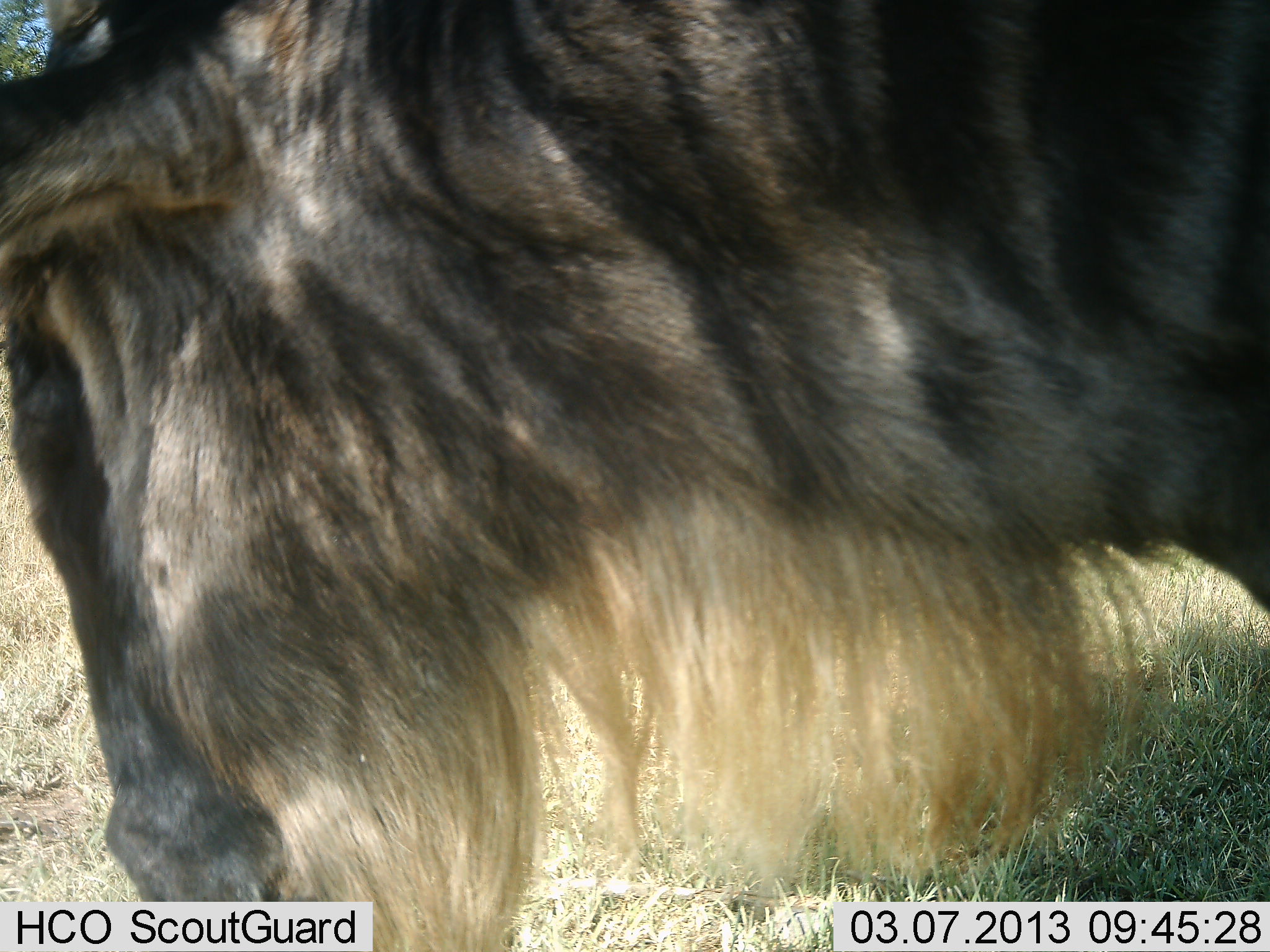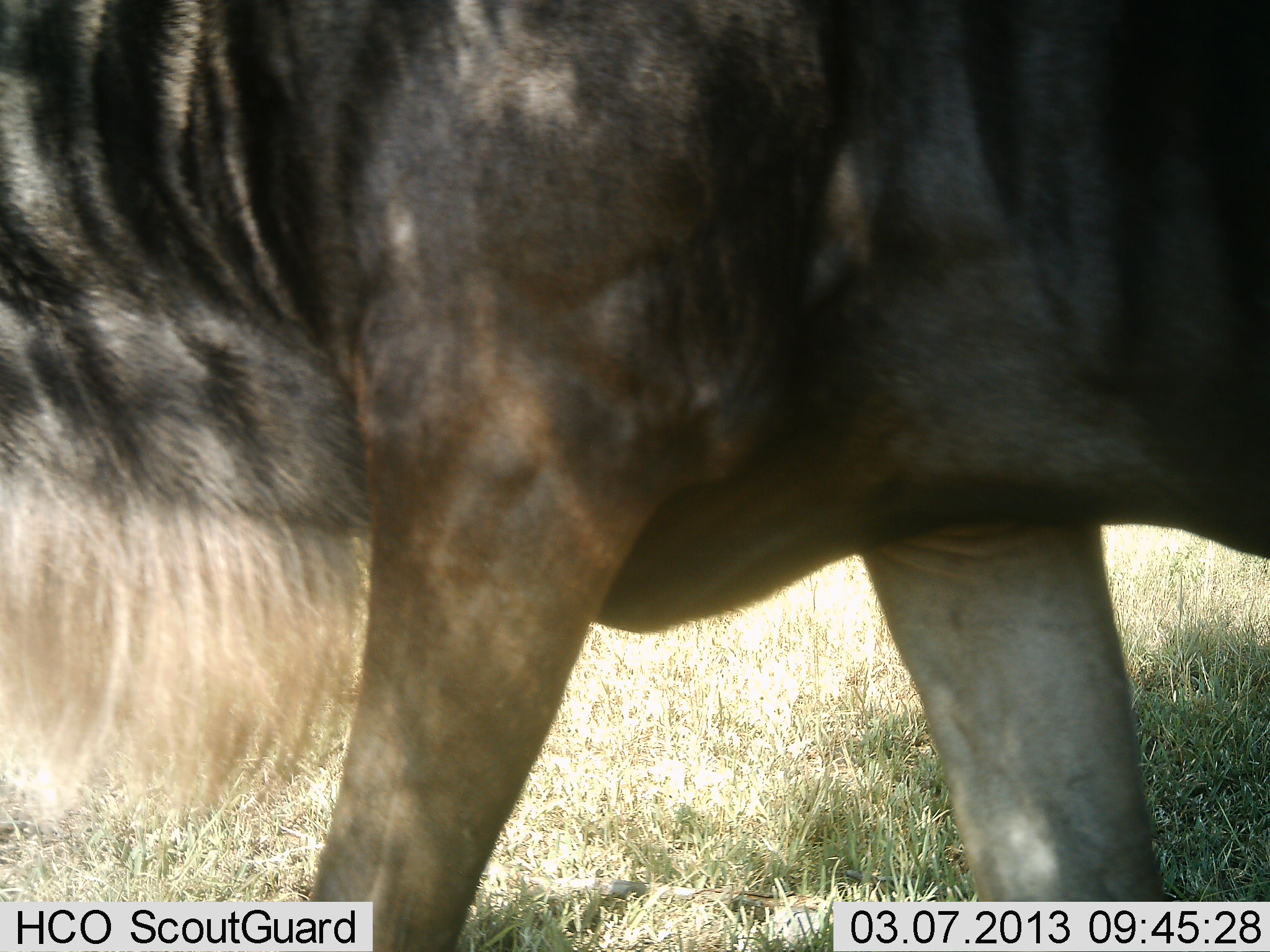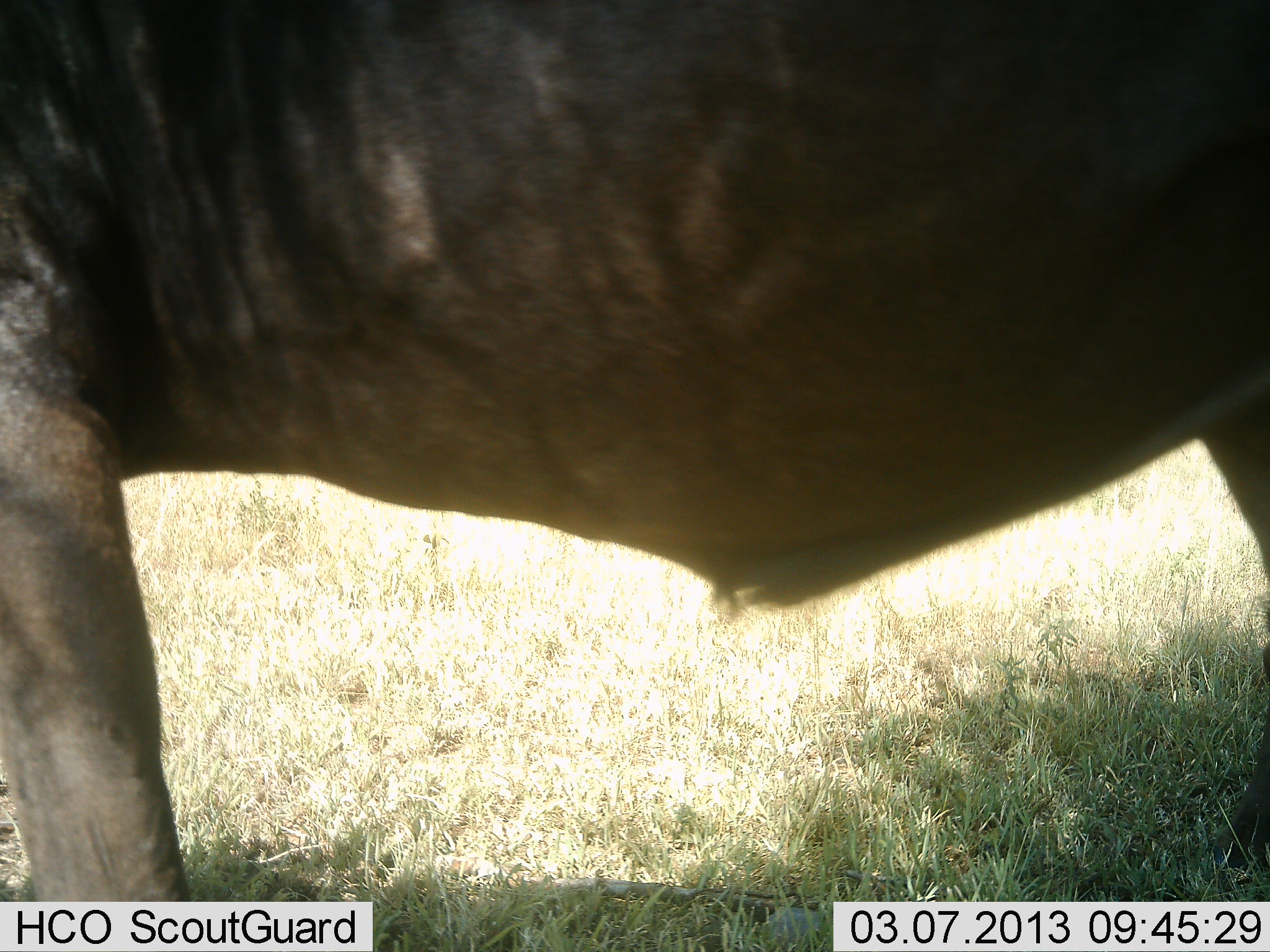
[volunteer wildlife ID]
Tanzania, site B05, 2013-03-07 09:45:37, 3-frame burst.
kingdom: Animalia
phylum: Chordata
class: Mammalia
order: Artiodactyla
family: Bovidae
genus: Connochaetes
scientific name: Connochaetes taurinus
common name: blue wildebeest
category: wildebeest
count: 1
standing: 12%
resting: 0%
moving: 88%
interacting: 4%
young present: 0%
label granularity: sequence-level